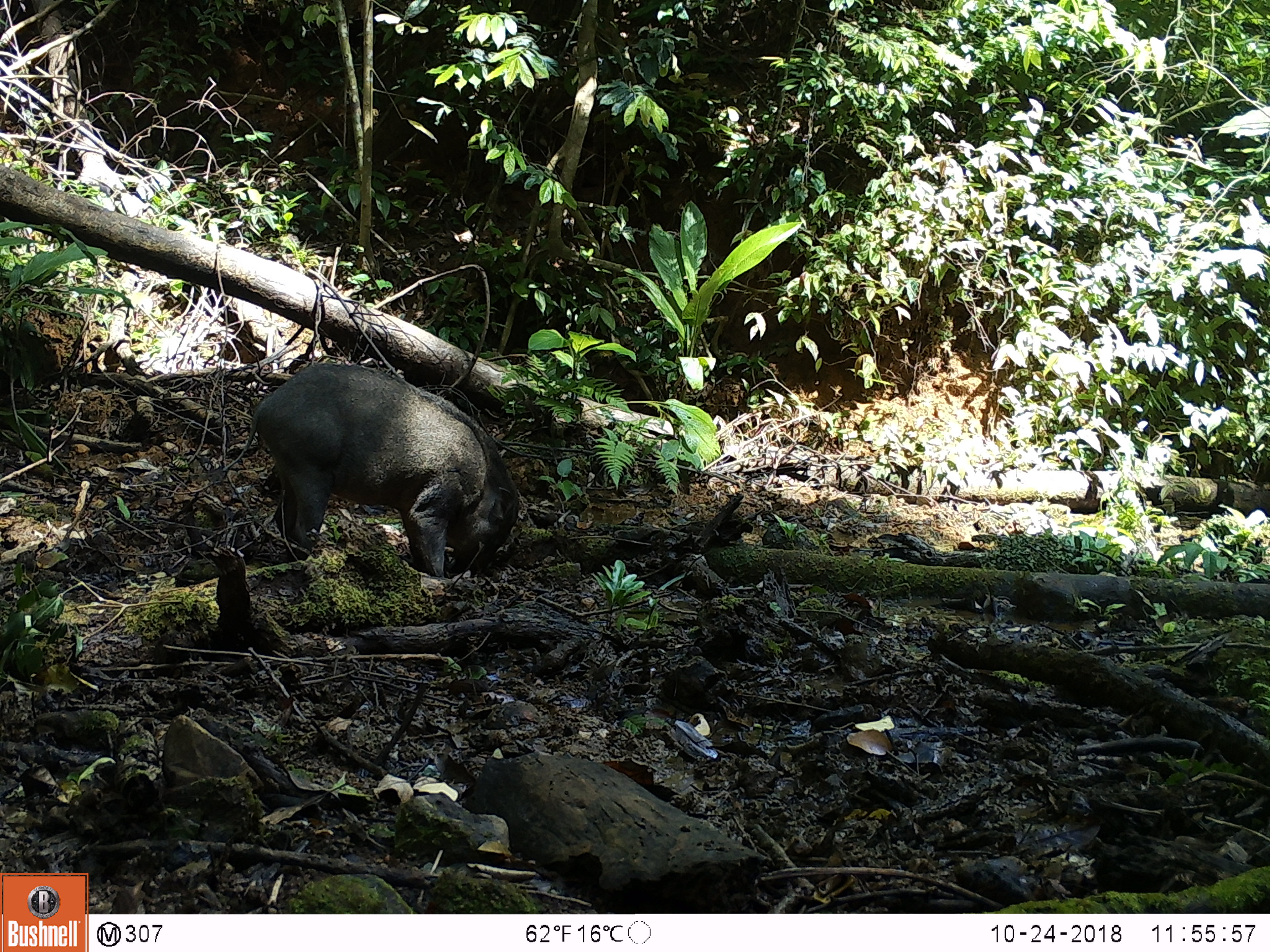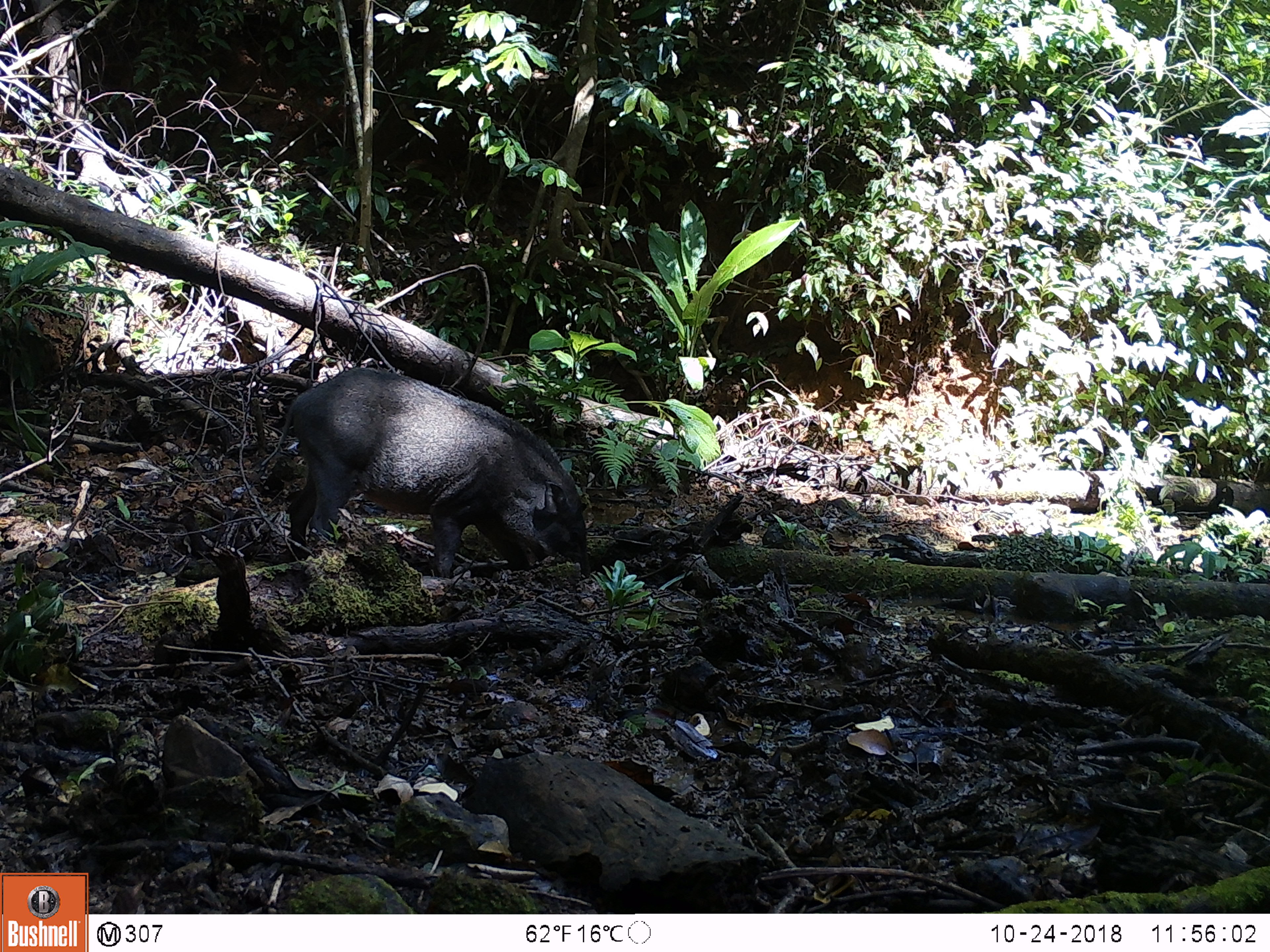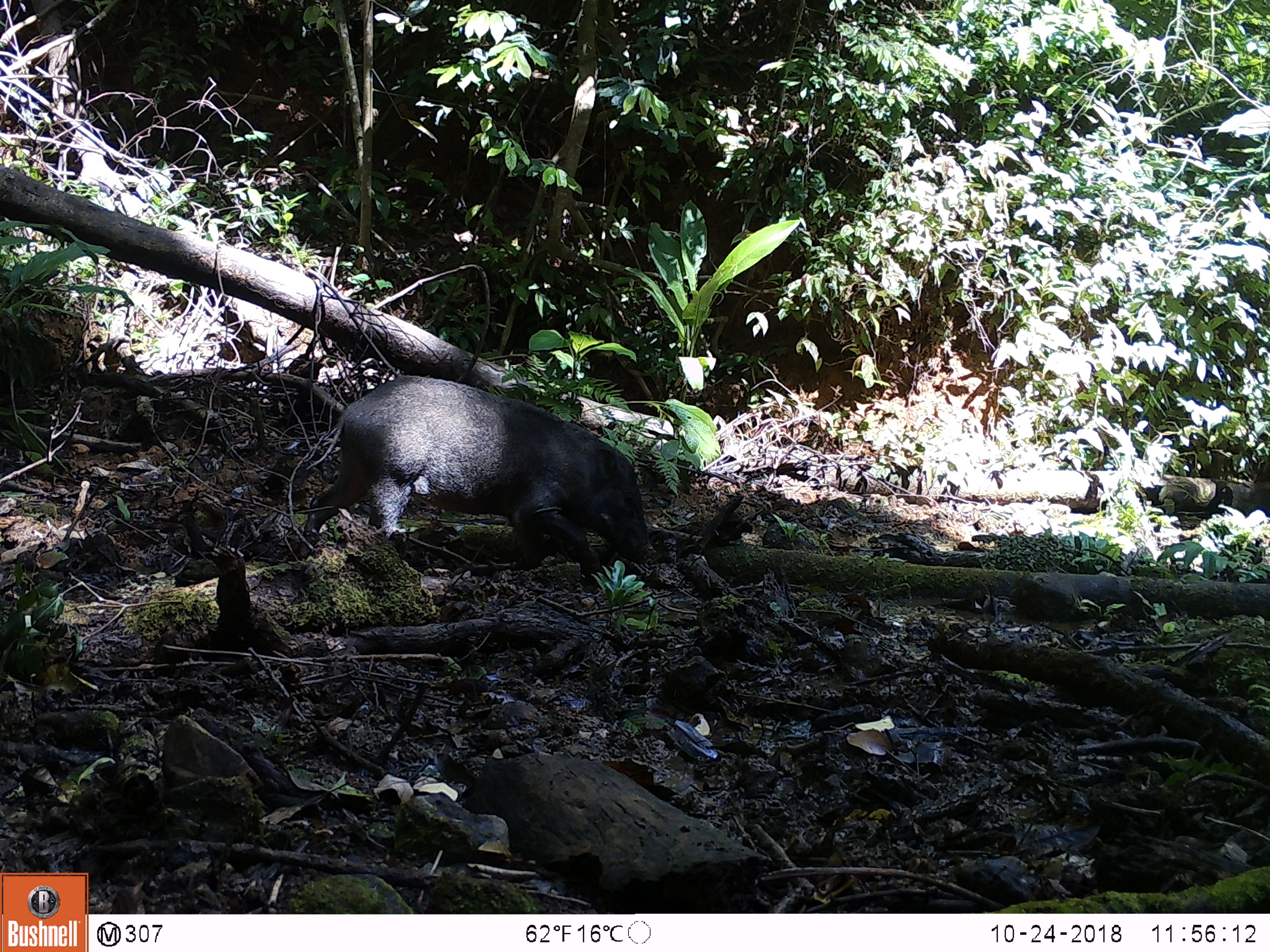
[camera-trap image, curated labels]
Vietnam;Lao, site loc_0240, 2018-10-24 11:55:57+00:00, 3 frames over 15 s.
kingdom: Animalia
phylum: Chordata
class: Mammalia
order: Artiodactyla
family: Suidae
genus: Sus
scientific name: Sus scrofa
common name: eurasian wild pig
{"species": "eurasian wild pig (Sus scrofa)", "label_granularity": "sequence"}